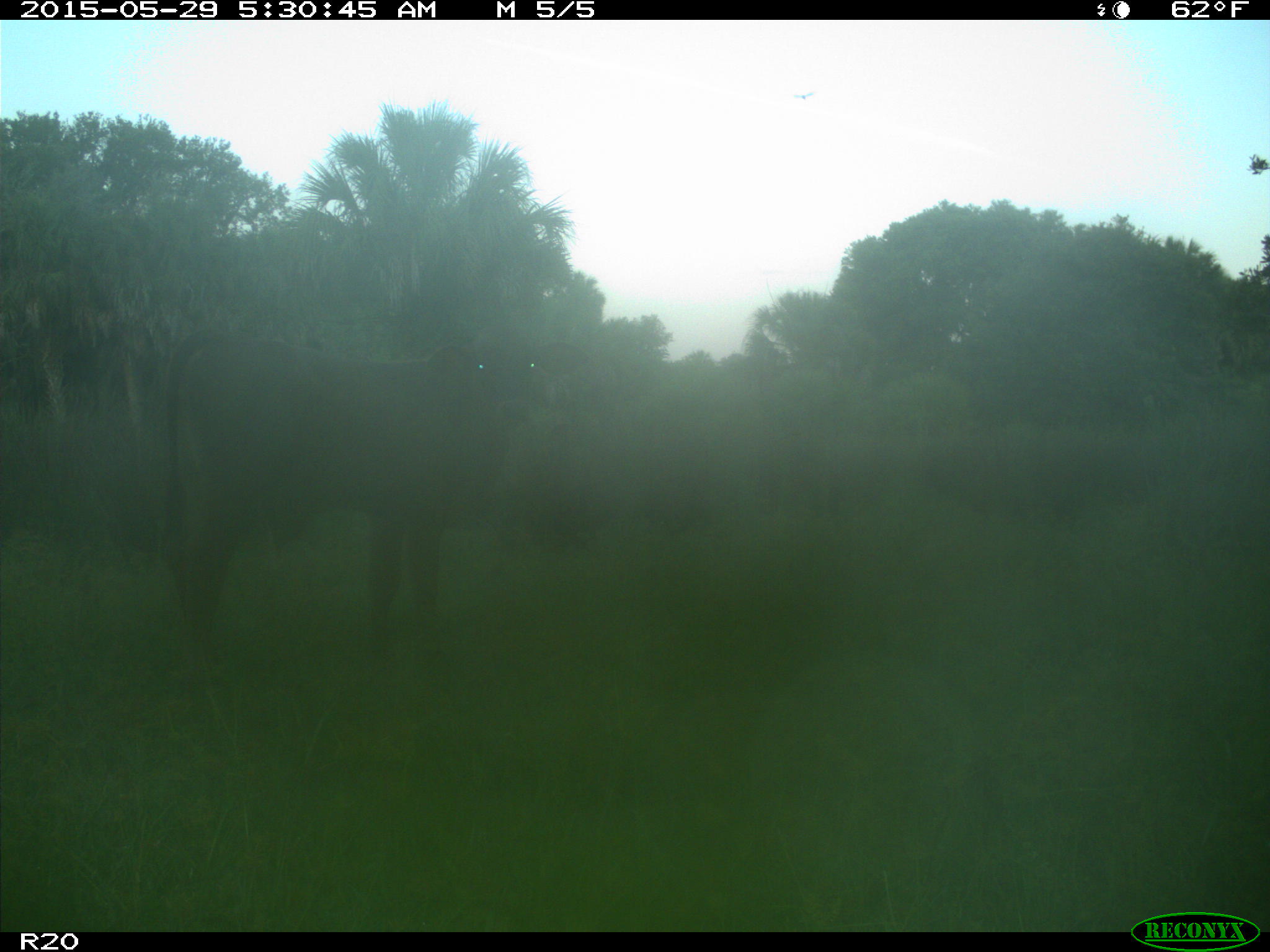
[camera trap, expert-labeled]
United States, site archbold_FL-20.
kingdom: Animalia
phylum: Chordata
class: Mammalia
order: Artiodactyla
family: Bovidae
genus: Bos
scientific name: Bos taurus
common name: domestic cow